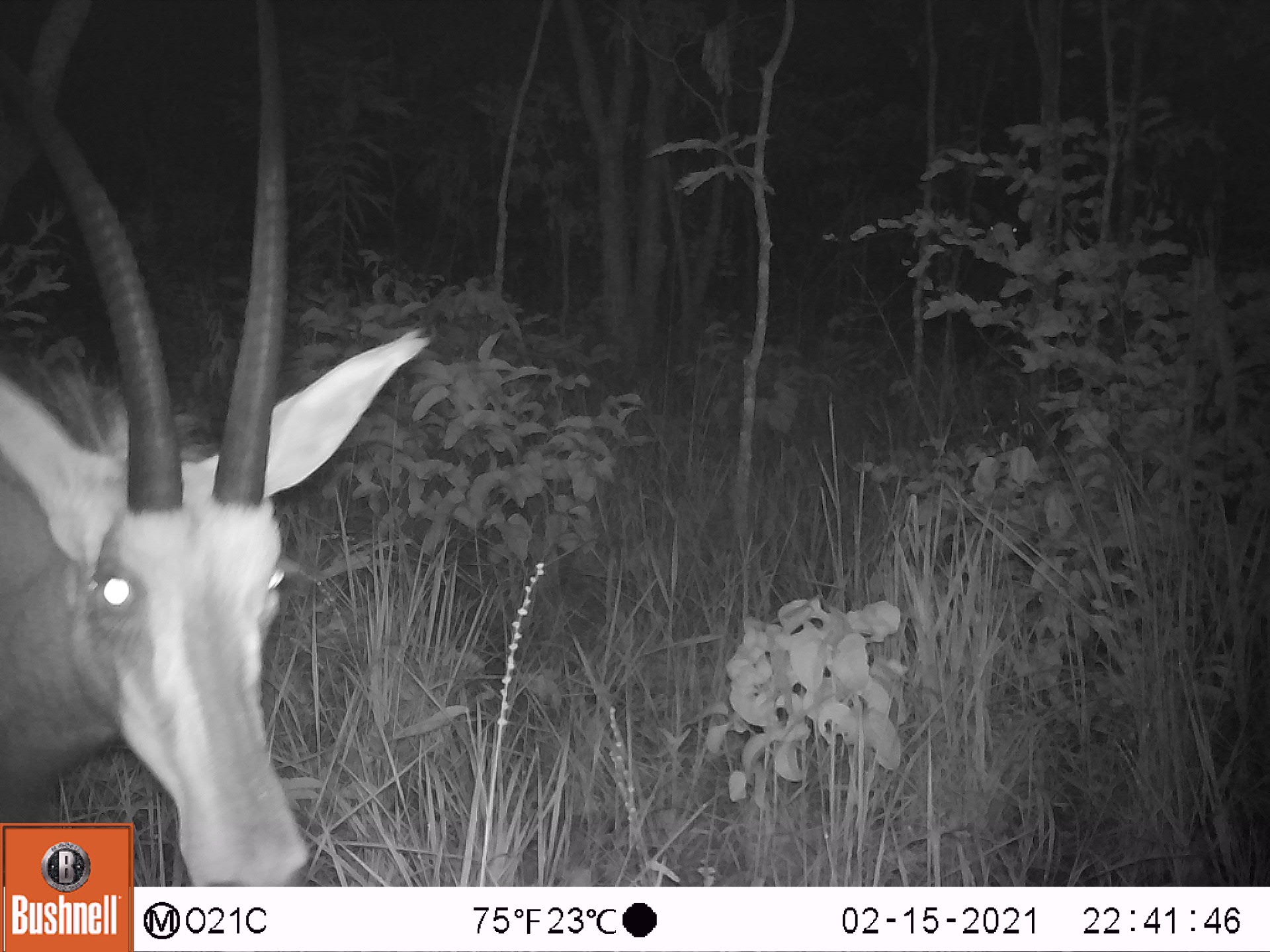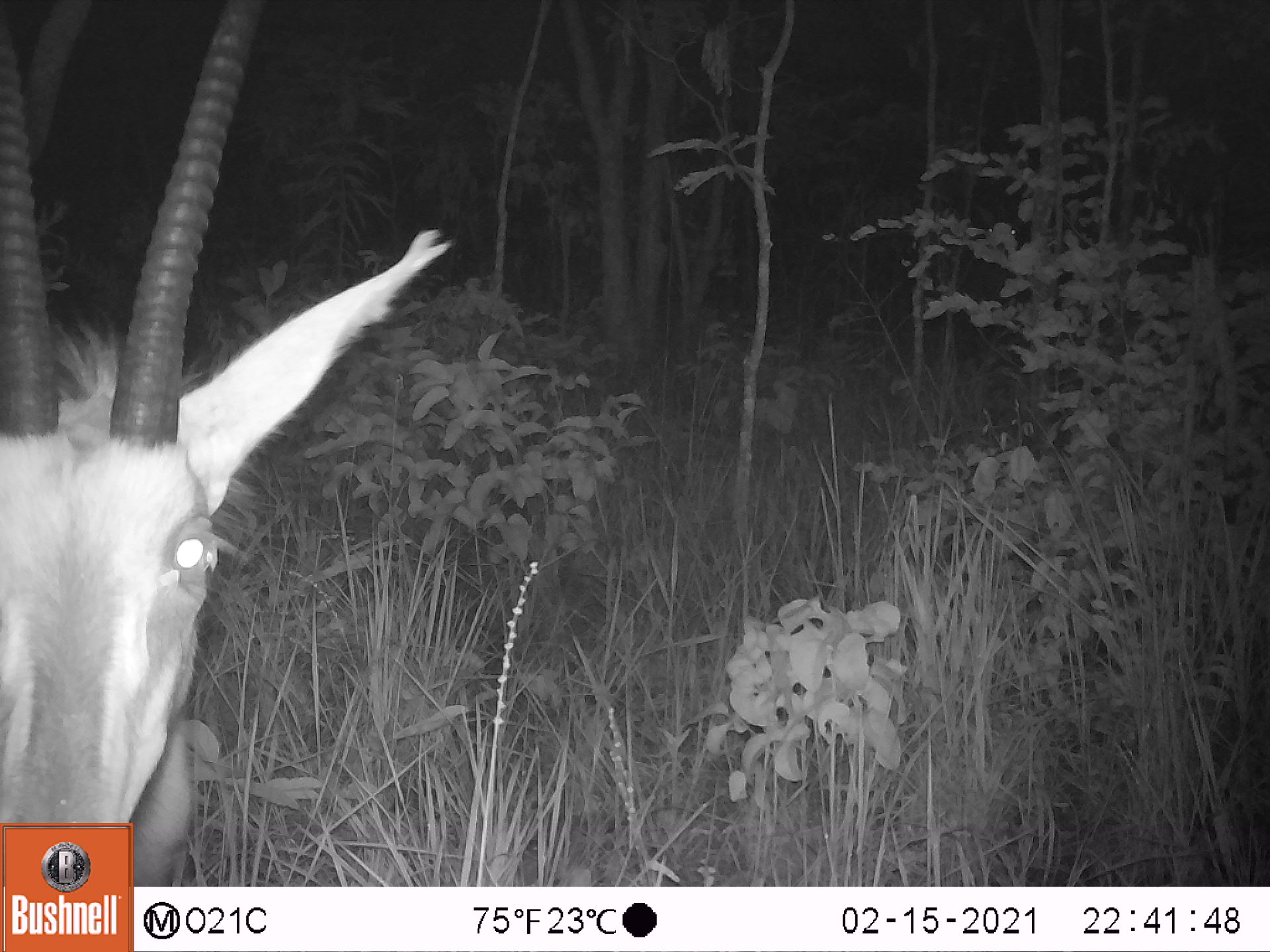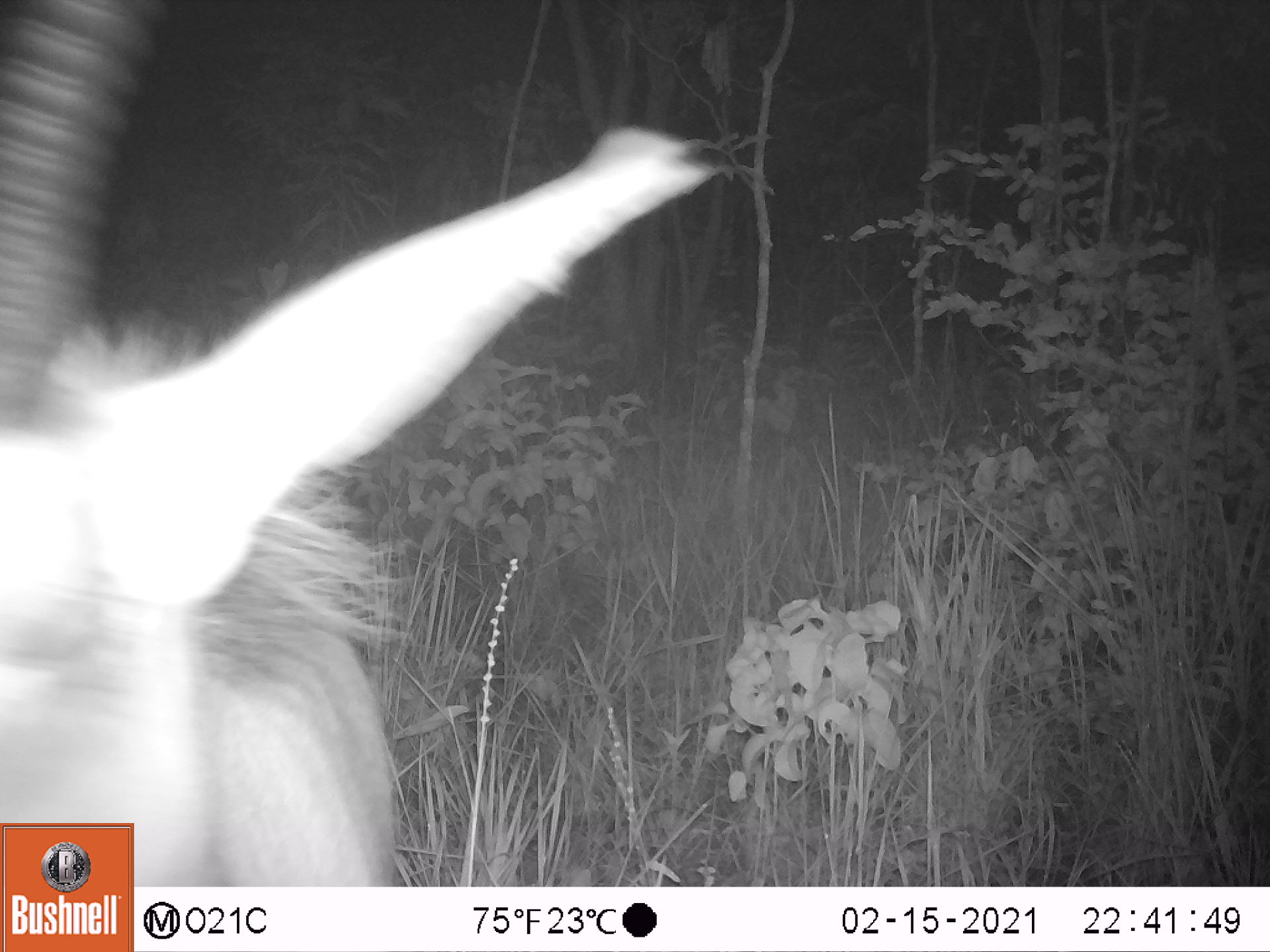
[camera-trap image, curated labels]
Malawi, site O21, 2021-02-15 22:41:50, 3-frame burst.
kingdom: Animalia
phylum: Chordata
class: Mammalia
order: Artiodactyla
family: Bovidae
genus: Hippotragus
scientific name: Hippotragus niger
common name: sable antelope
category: sable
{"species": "sable (sable antelope) (Hippotragus niger)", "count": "1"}